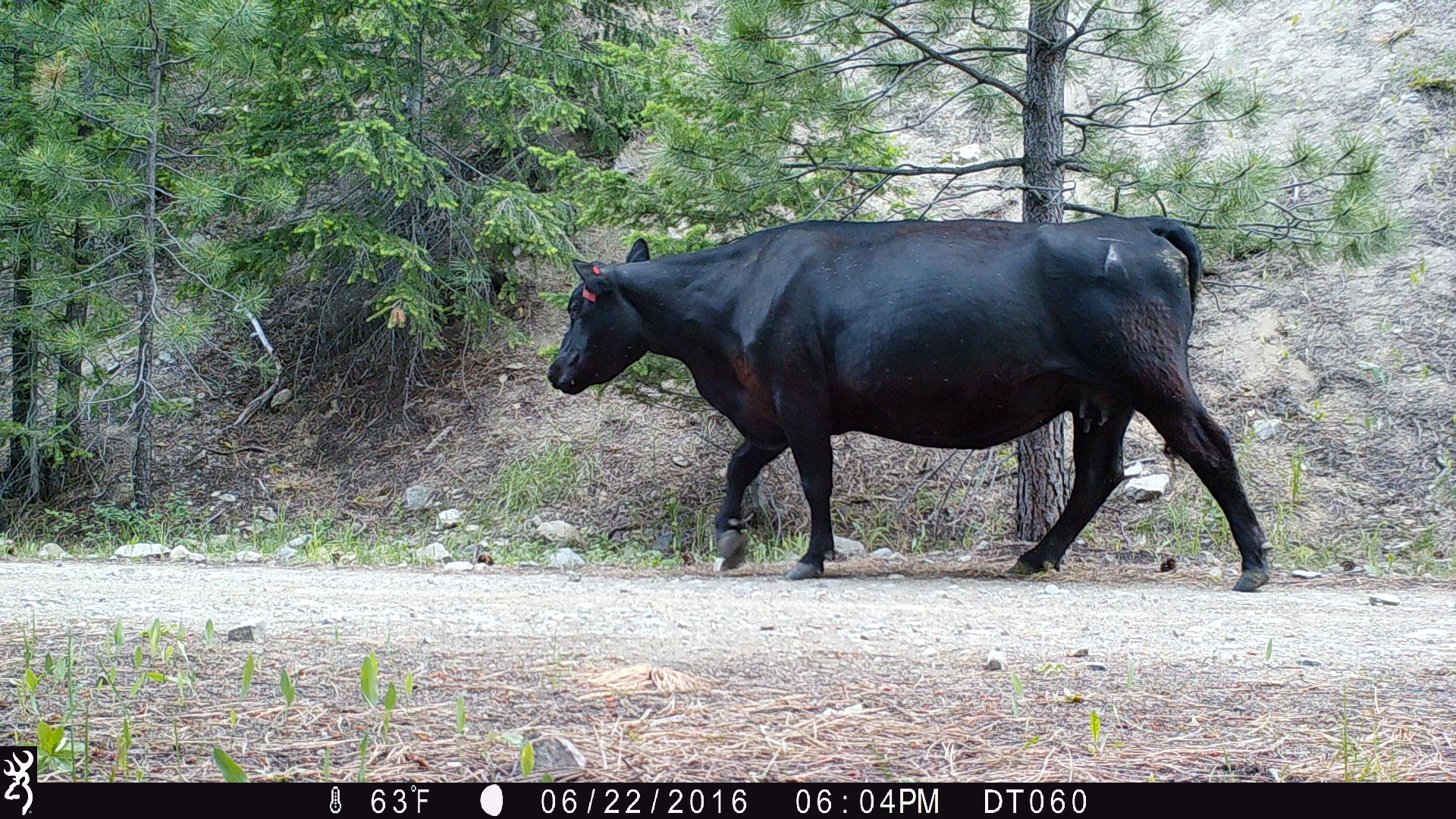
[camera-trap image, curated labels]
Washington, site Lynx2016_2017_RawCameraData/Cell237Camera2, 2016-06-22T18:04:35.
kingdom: Animalia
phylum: Chordata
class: Mammalia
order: Artiodactyla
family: Bovidae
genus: Bos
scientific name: Bos taurus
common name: domestic cattle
Domestic cattle (Bos taurus). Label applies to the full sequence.